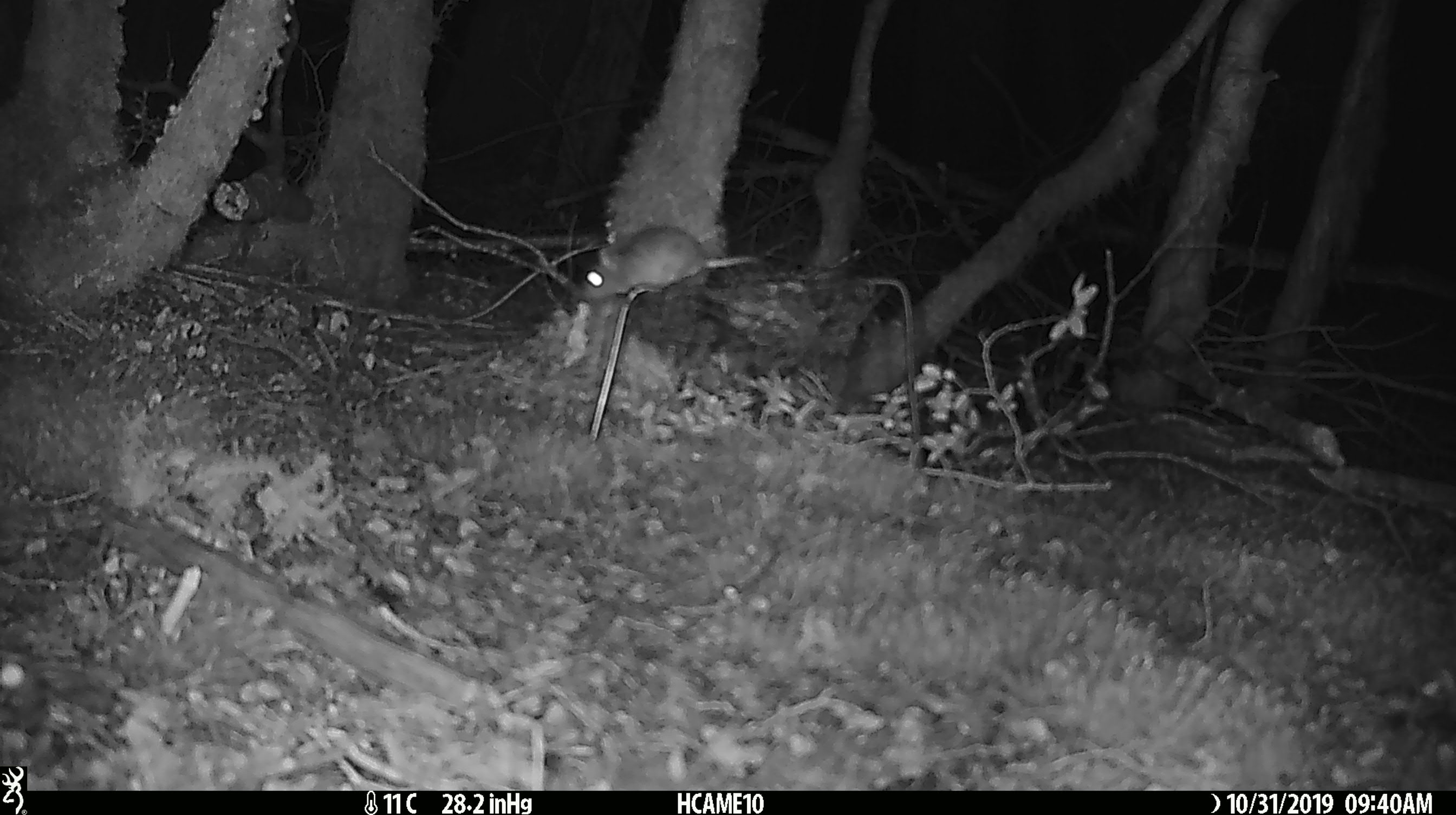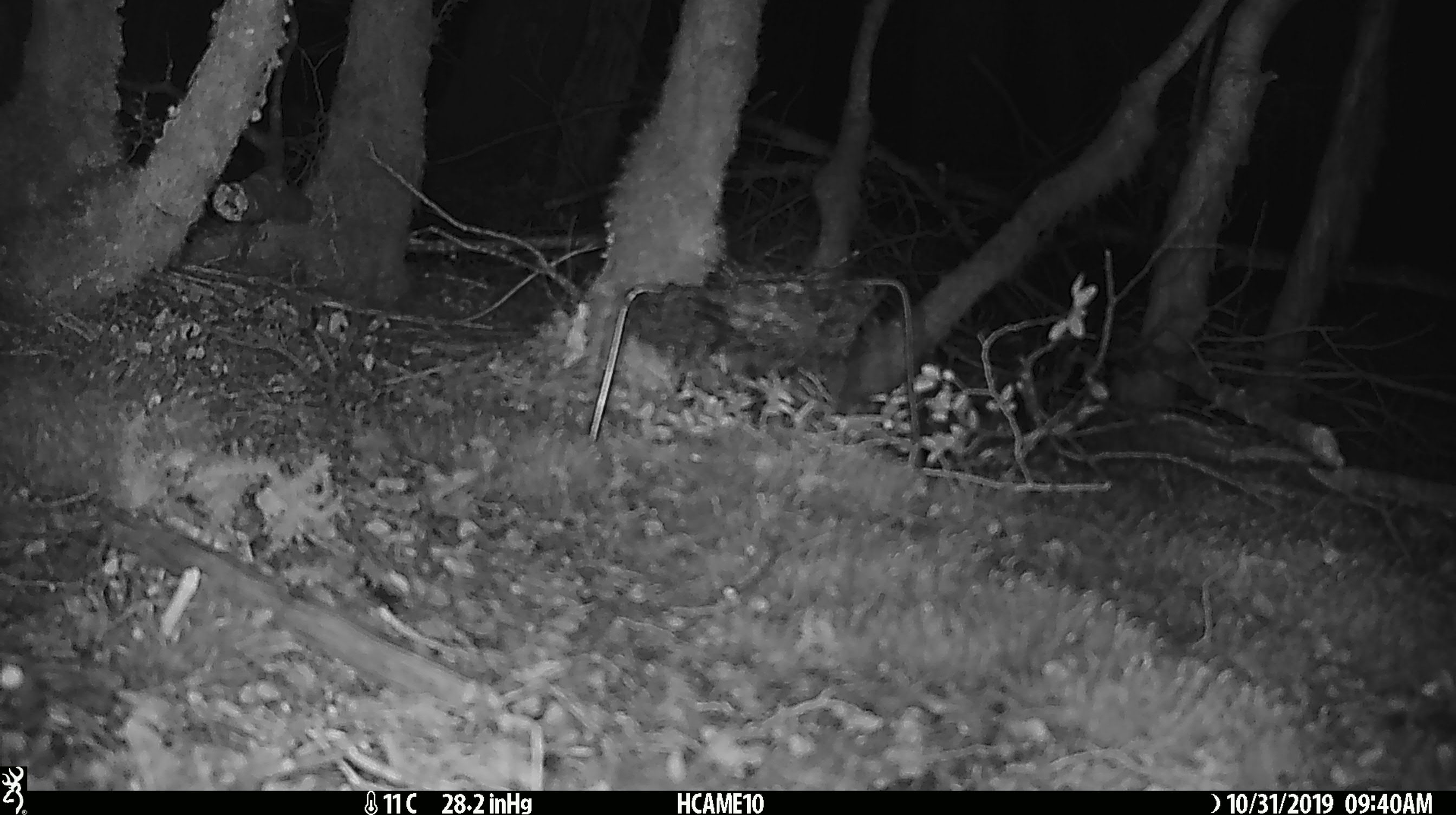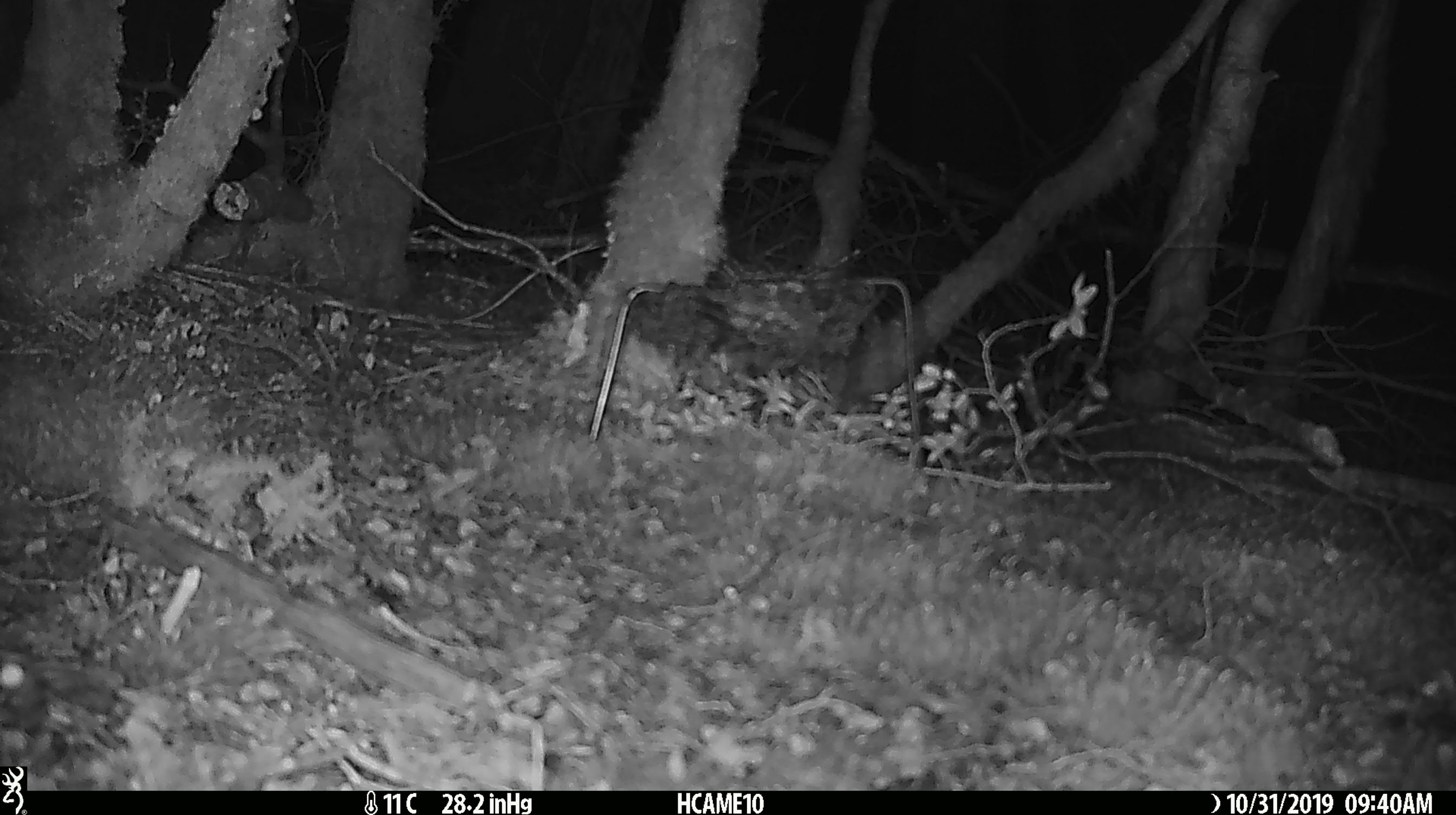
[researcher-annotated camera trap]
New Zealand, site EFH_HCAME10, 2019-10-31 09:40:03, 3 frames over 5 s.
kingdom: Animalia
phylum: Chordata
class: Mammalia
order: Rodentia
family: Muridae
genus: Mus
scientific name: Mus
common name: mouse